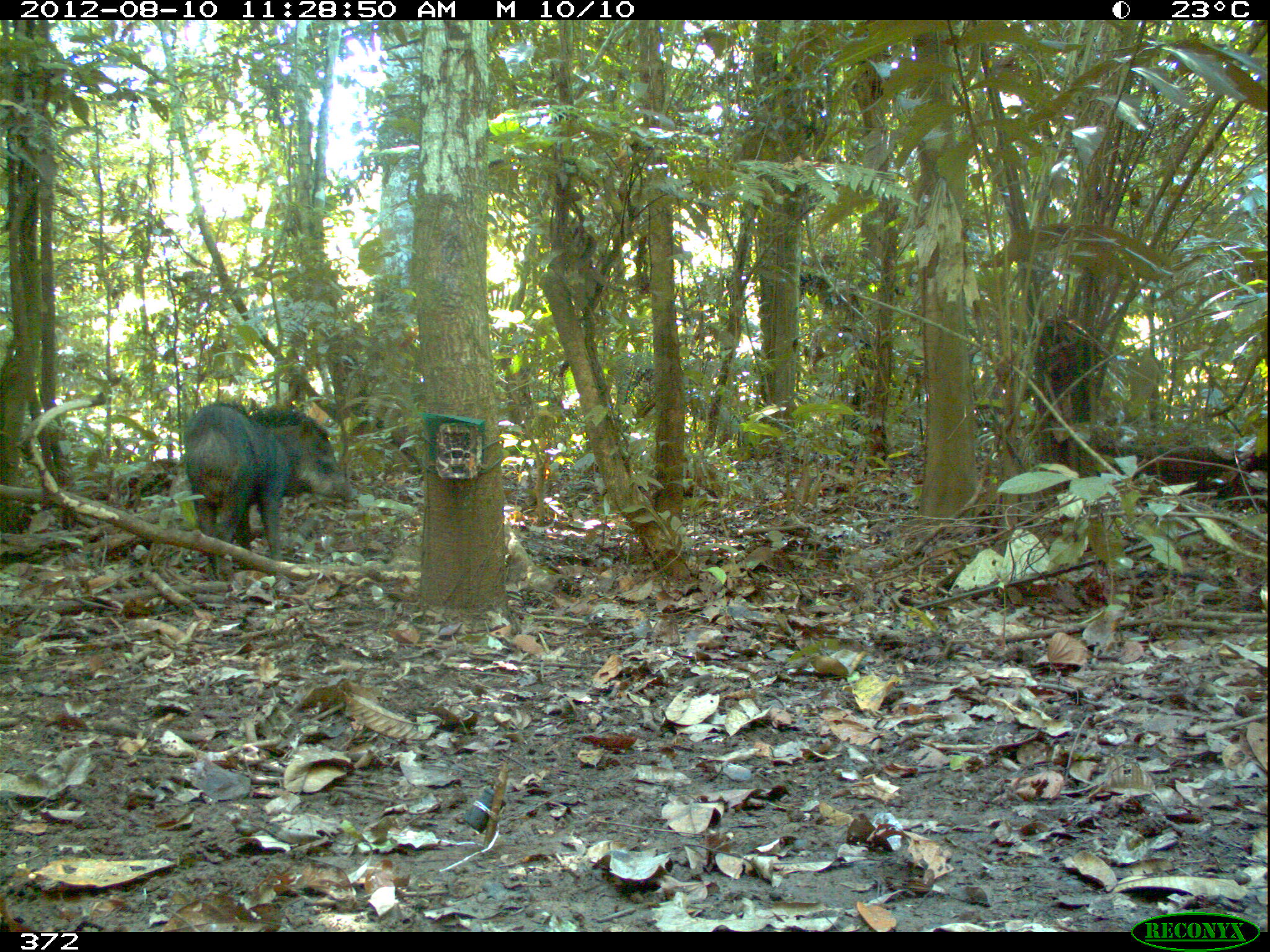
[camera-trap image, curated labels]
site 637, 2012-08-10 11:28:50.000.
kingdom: Animalia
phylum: Chordata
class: Mammalia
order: Artiodactyla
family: Tayassuidae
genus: Tayassu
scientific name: Tayassu pecari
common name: white-lipped peccary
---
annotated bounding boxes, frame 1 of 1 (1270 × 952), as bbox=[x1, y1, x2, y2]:
tayassu pecari: bbox=[183, 399, 357, 581]